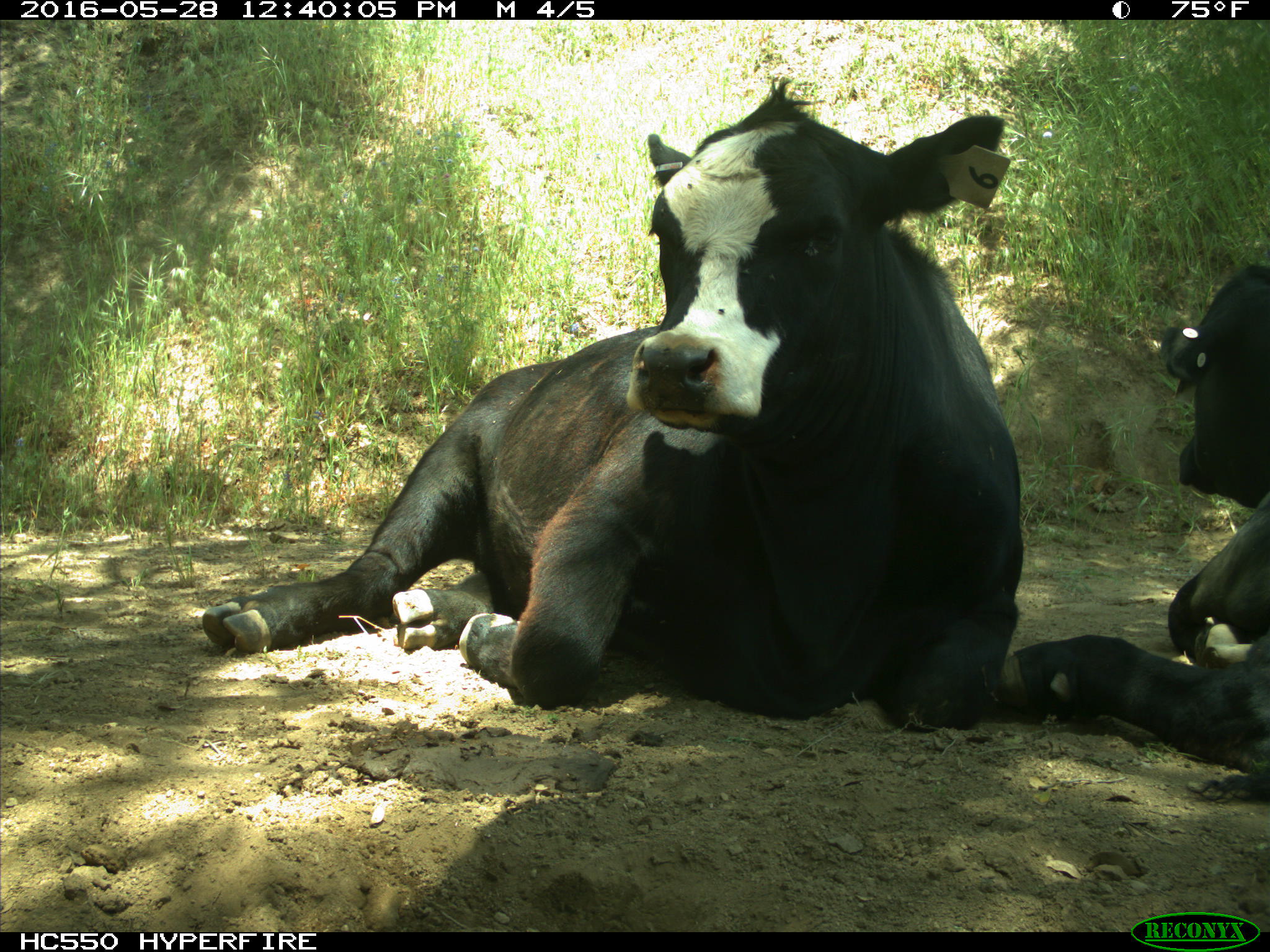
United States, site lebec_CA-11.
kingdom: Animalia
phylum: Chordata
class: Mammalia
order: Artiodactyla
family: Bovidae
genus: Bos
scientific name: Bos taurus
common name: domestic cow